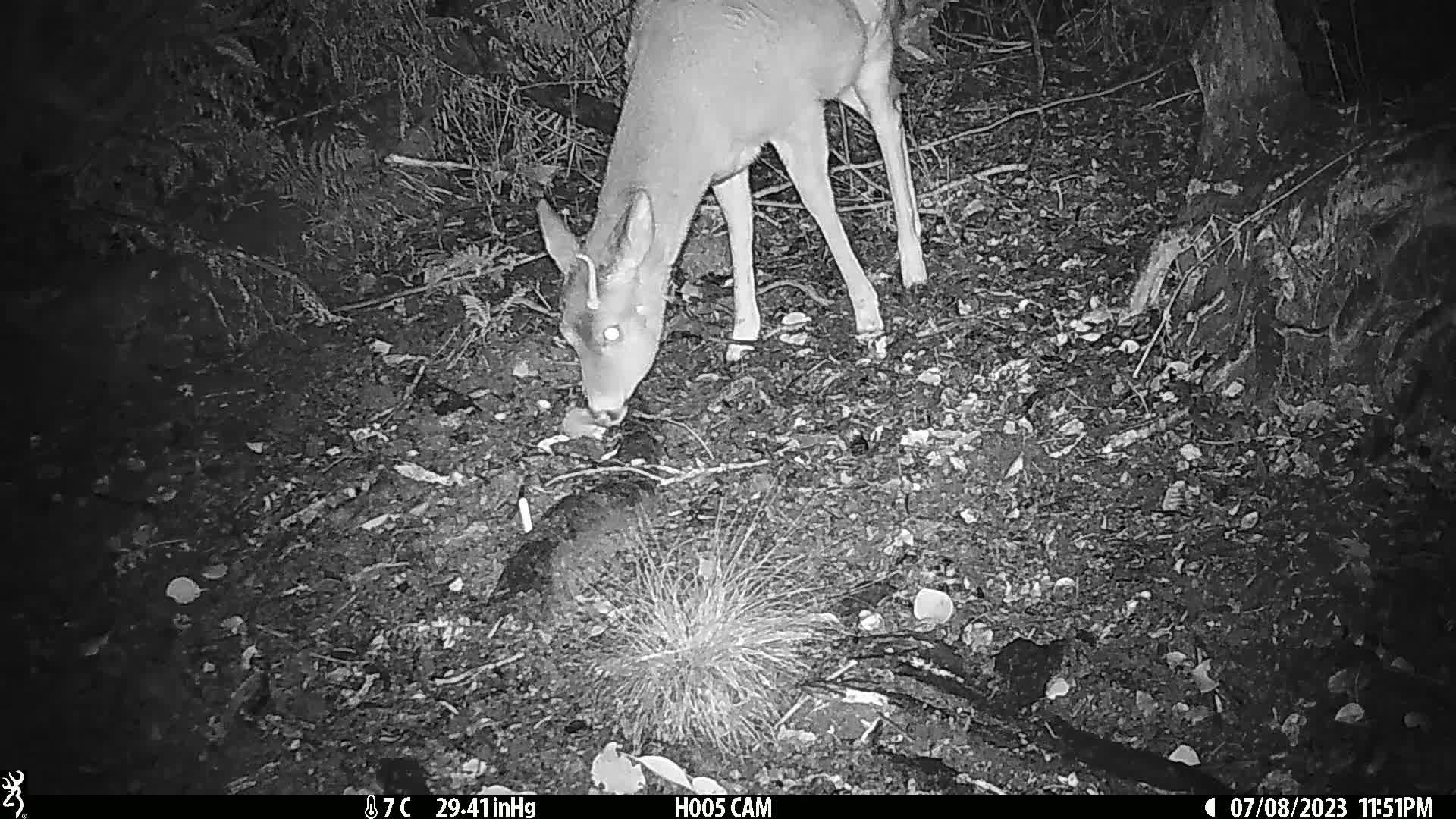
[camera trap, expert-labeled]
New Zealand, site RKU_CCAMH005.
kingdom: Animalia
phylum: Chordata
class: Mammalia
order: Artiodactyla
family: Cervidae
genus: Odocoileus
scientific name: Odocoileus virginianus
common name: white-tailed deer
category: white tailed deer